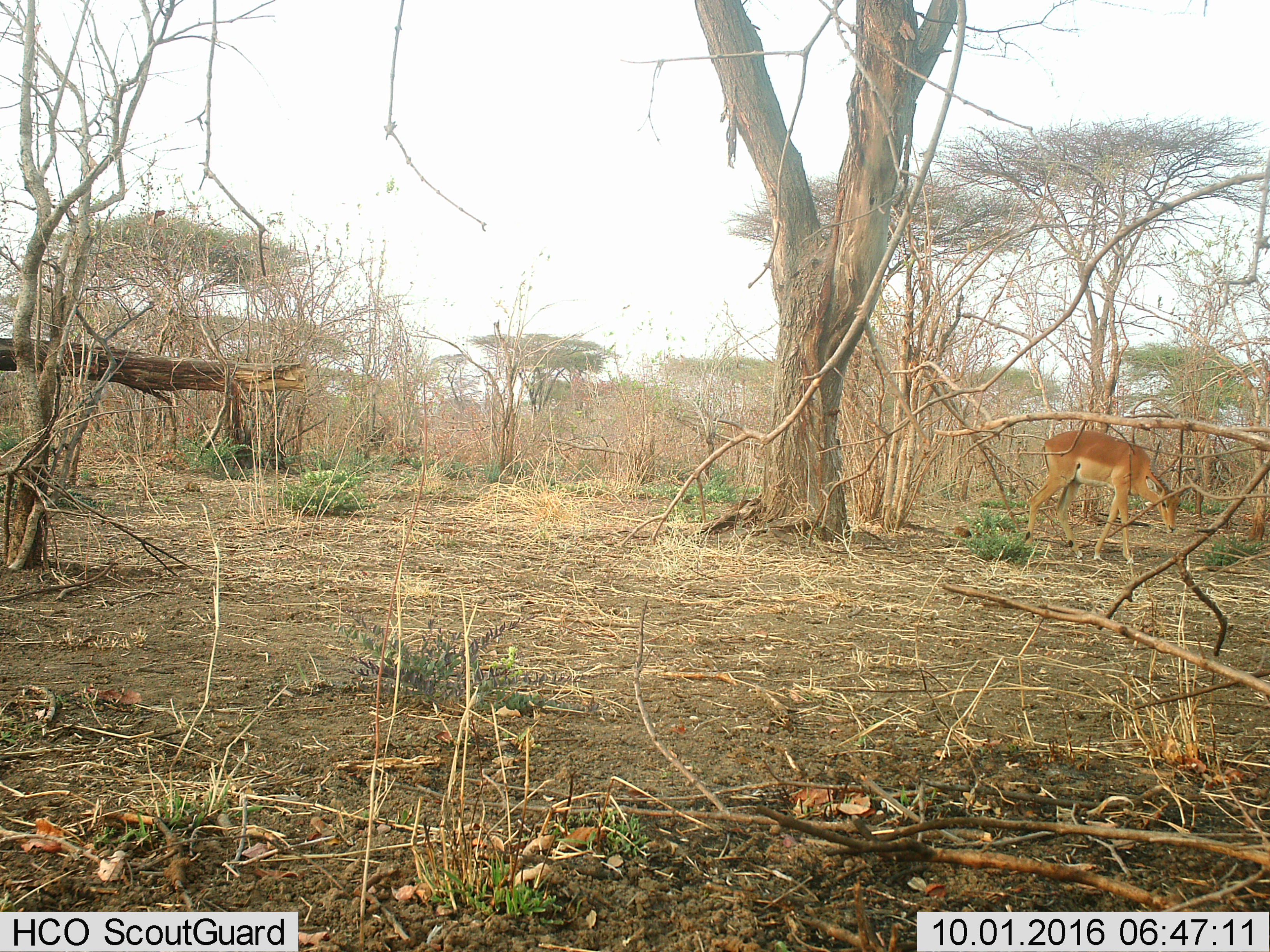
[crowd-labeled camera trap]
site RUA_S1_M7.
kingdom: Animalia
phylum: Chordata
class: Mammalia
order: Artiodactyla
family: Bovidae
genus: Aepyceros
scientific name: Aepyceros melampus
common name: impala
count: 1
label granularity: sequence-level